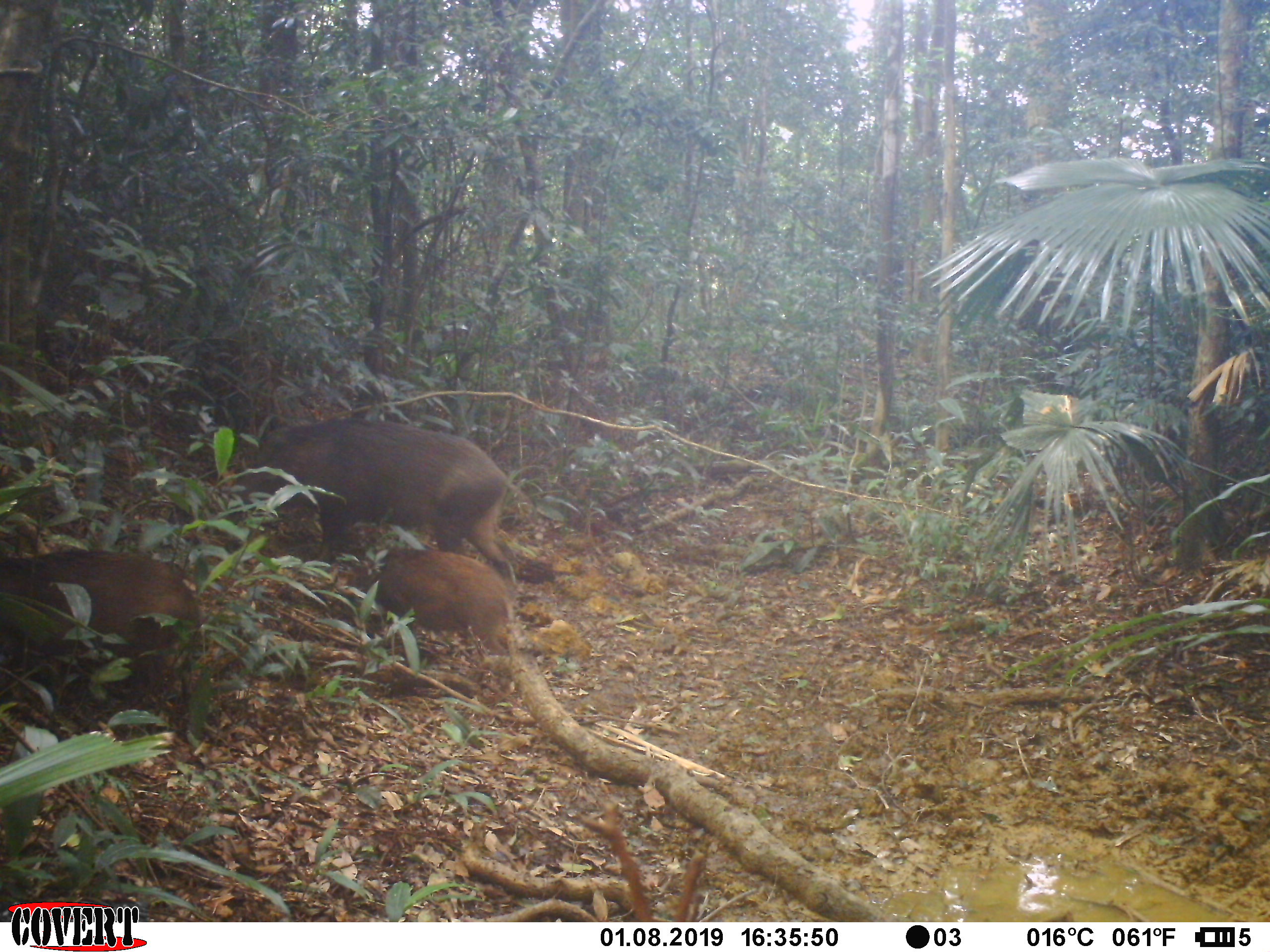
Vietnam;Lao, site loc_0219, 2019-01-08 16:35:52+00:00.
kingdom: Animalia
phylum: Chordata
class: Mammalia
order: Artiodactyla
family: Suidae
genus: Sus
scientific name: Sus scrofa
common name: eurasian wild pig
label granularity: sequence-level